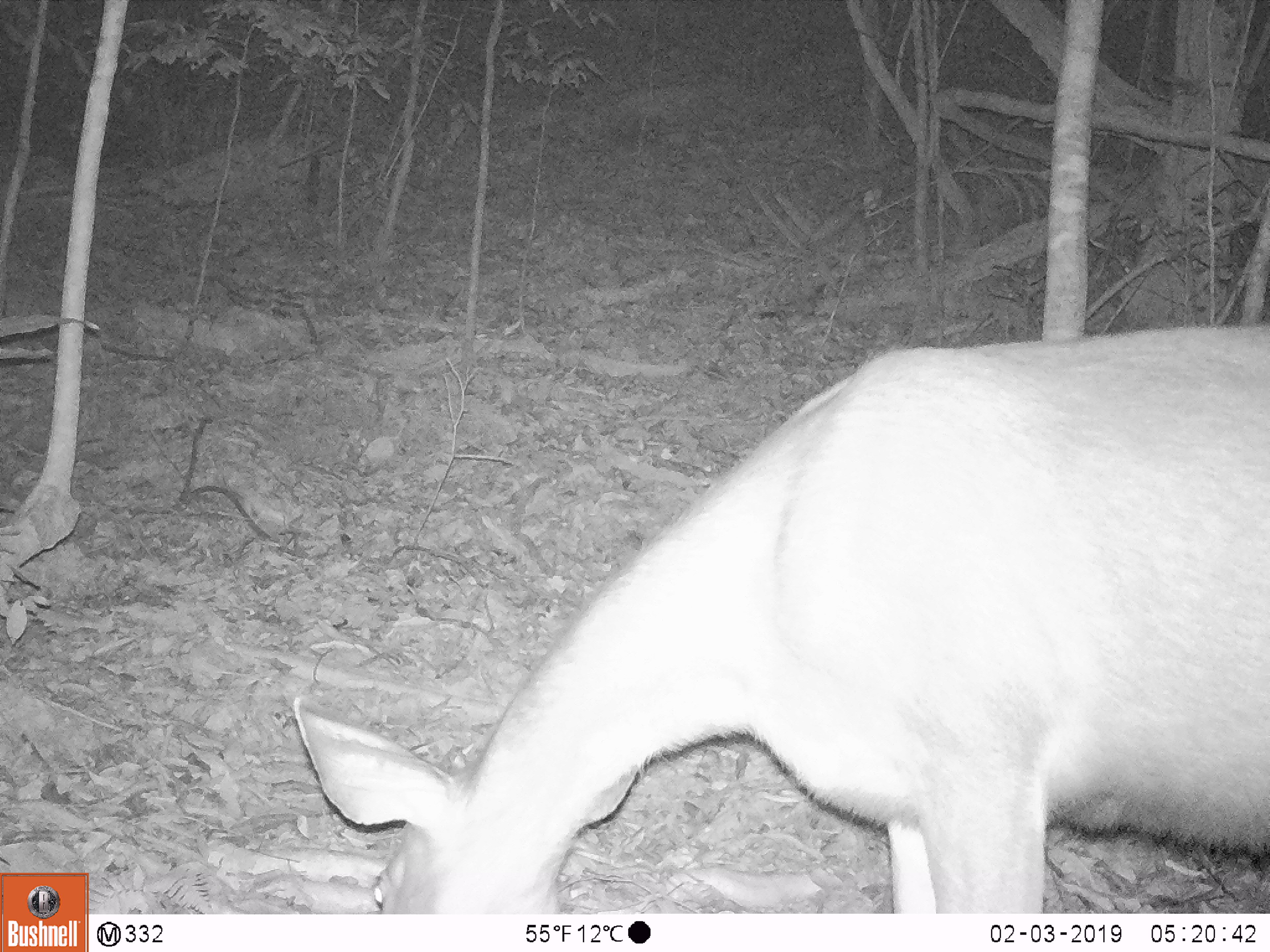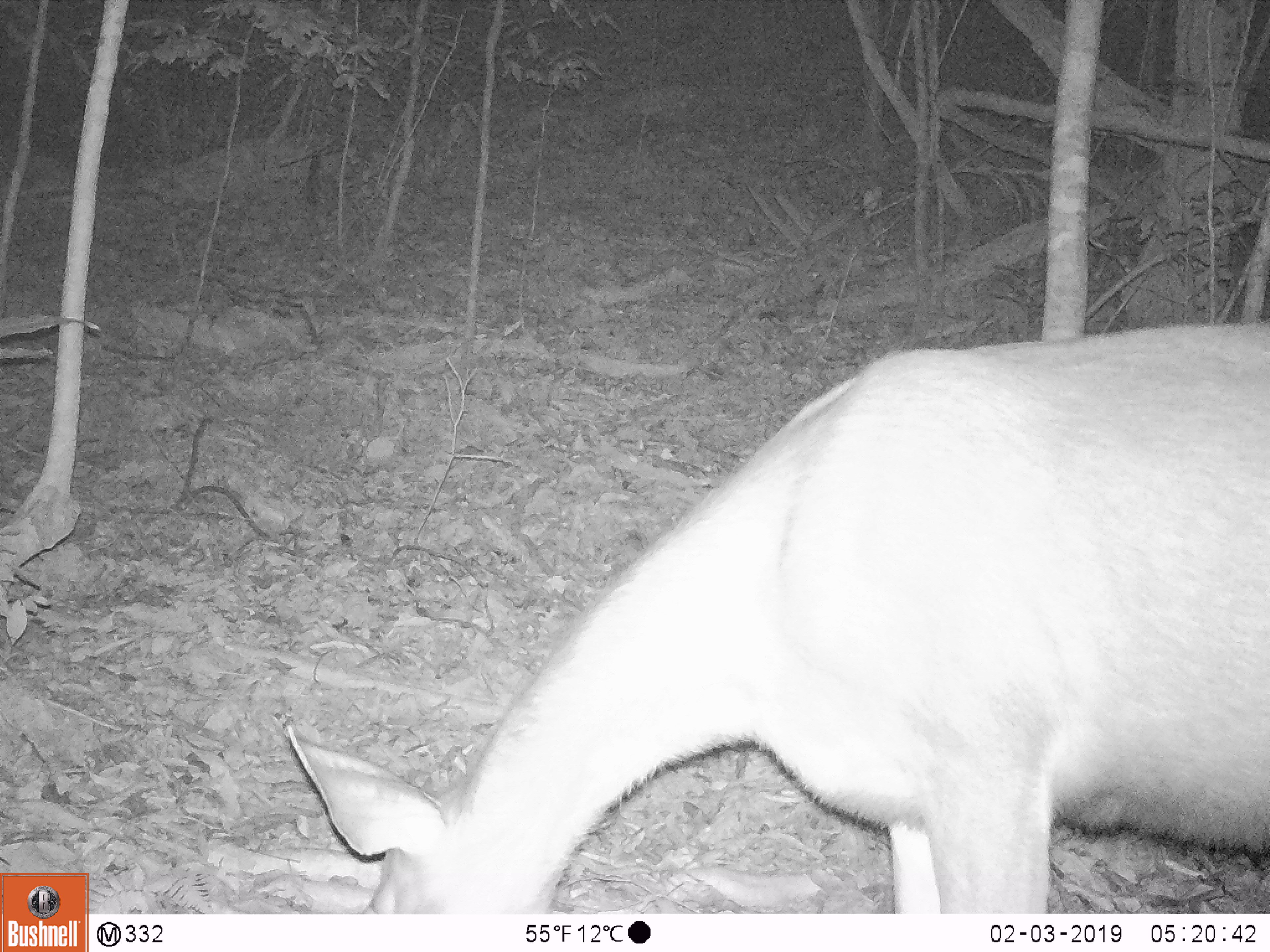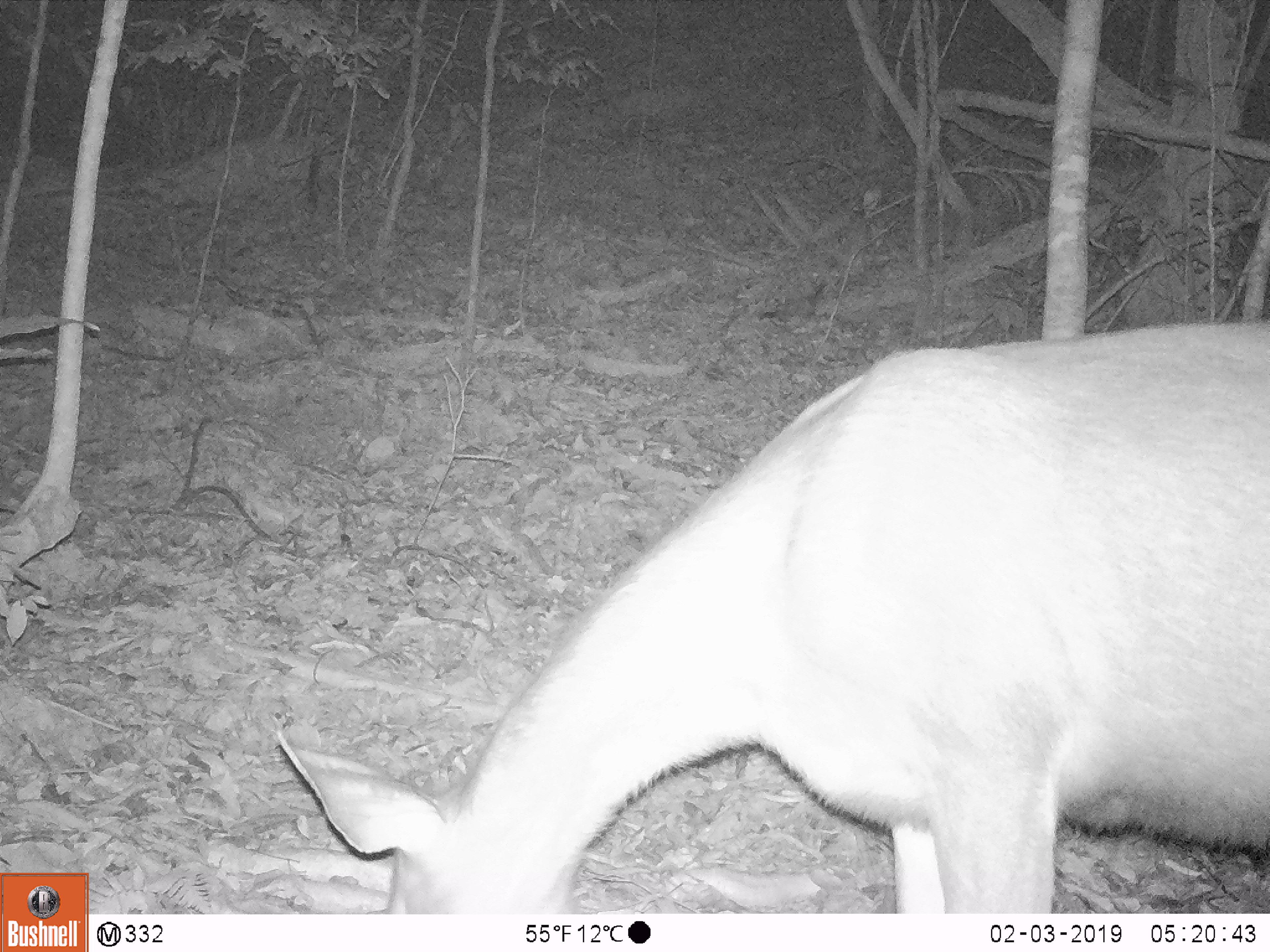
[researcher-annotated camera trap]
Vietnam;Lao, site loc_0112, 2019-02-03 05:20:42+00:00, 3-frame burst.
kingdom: Animalia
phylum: Chordata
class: Mammalia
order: Artiodactyla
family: Cervidae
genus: Rusa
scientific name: Rusa unicolor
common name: sambar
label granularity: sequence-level